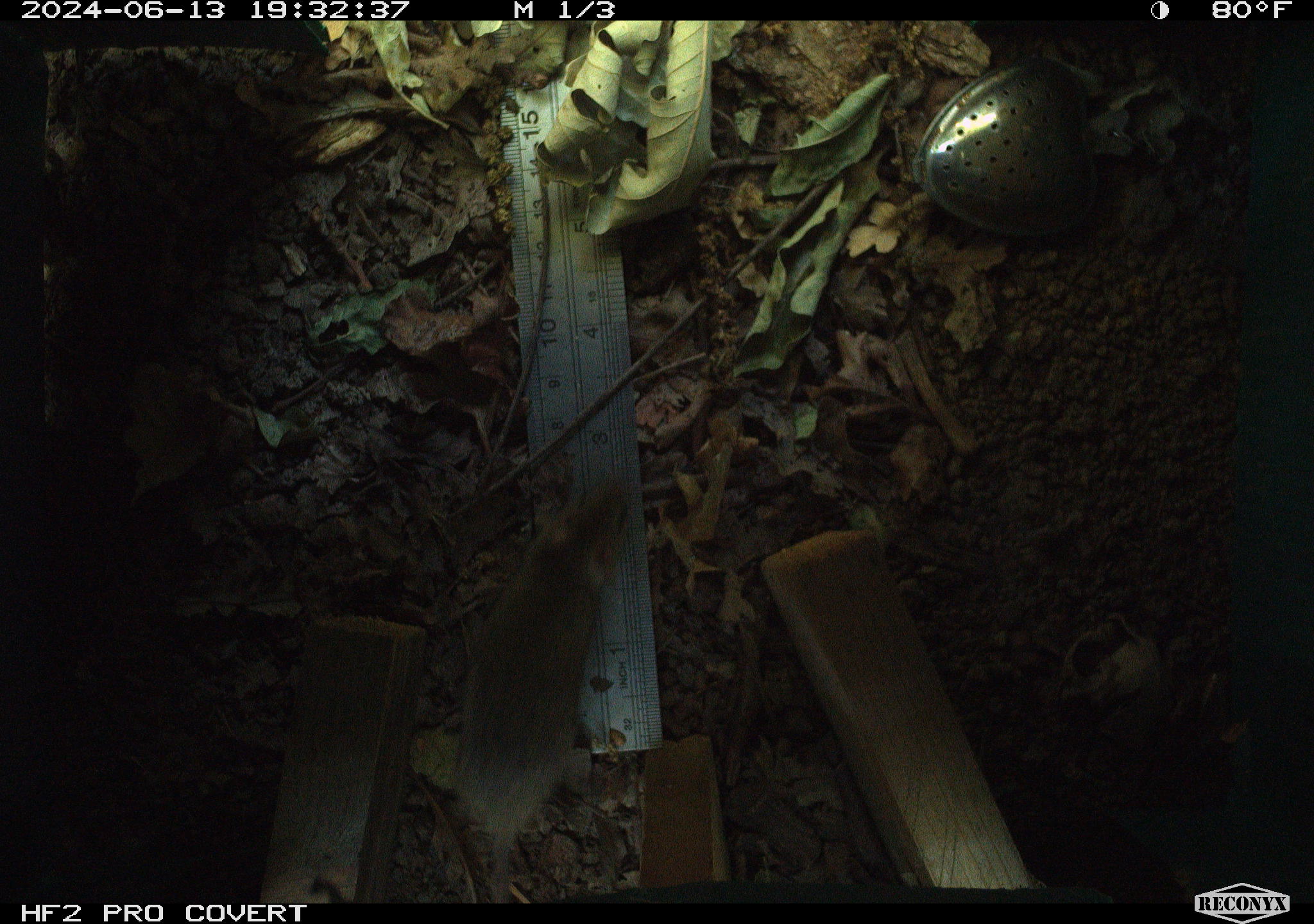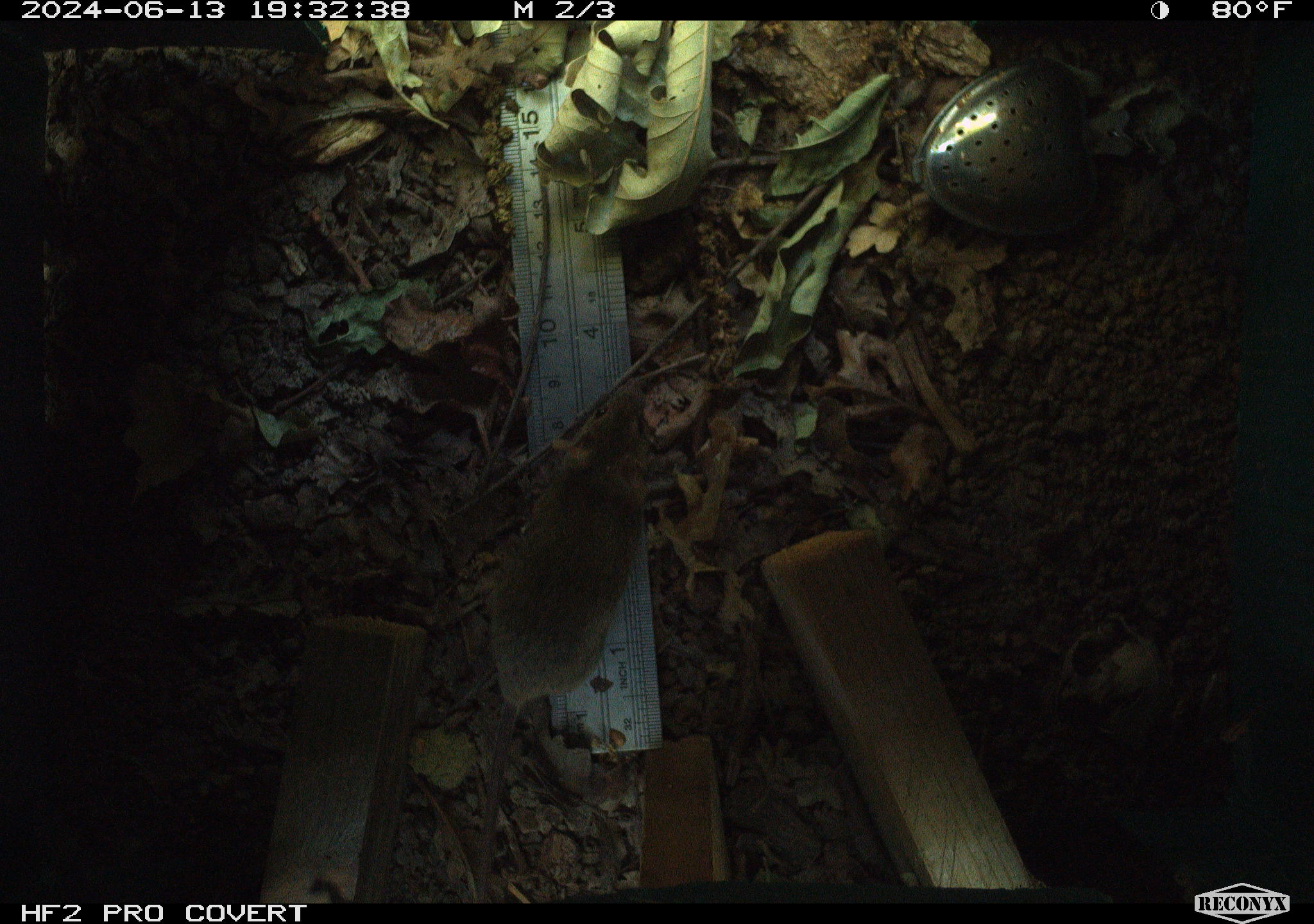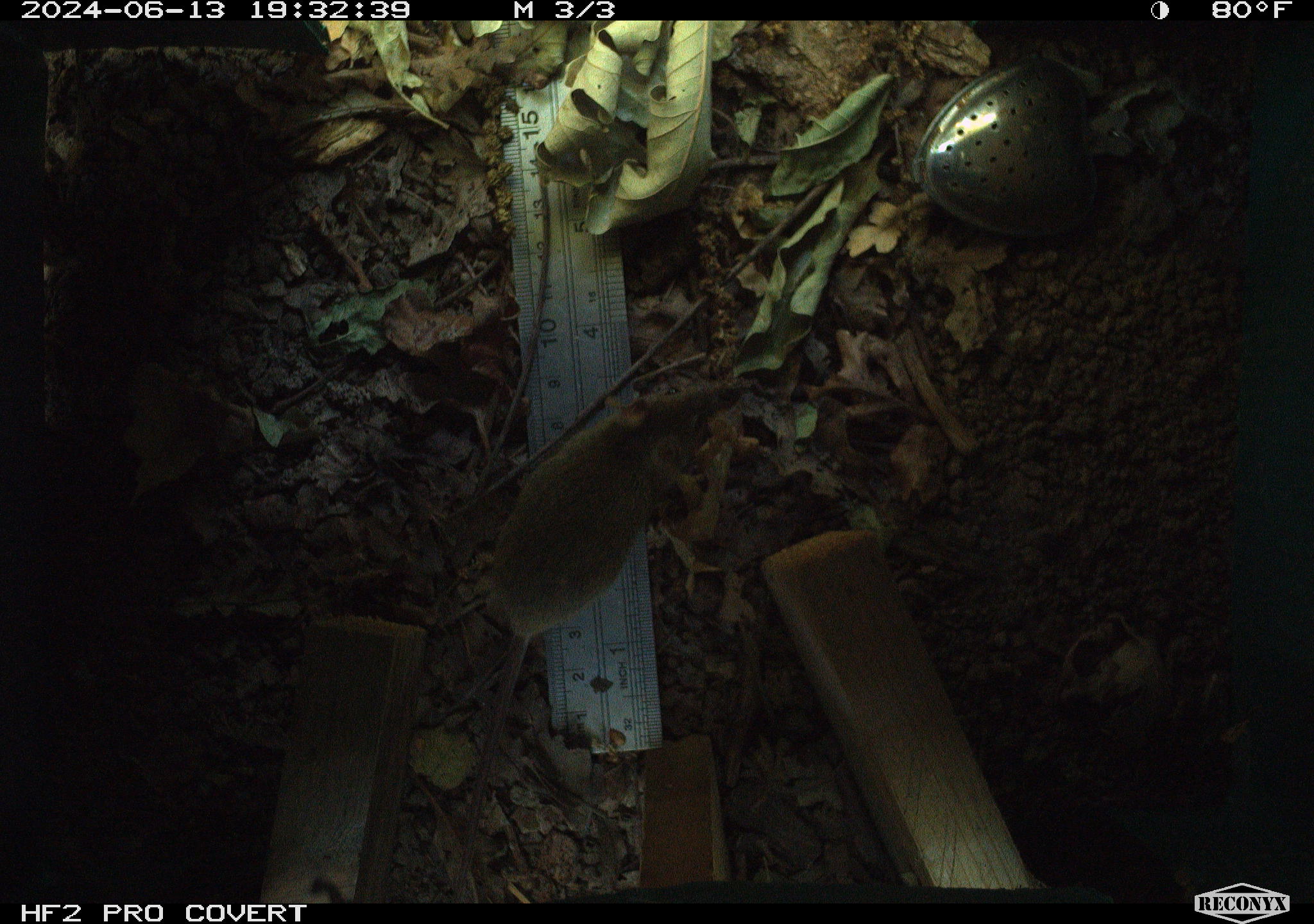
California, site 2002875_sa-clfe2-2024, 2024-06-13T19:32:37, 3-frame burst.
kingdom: Animalia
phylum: Chordata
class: Mammalia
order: Rodentia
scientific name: Rodentia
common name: mouse species